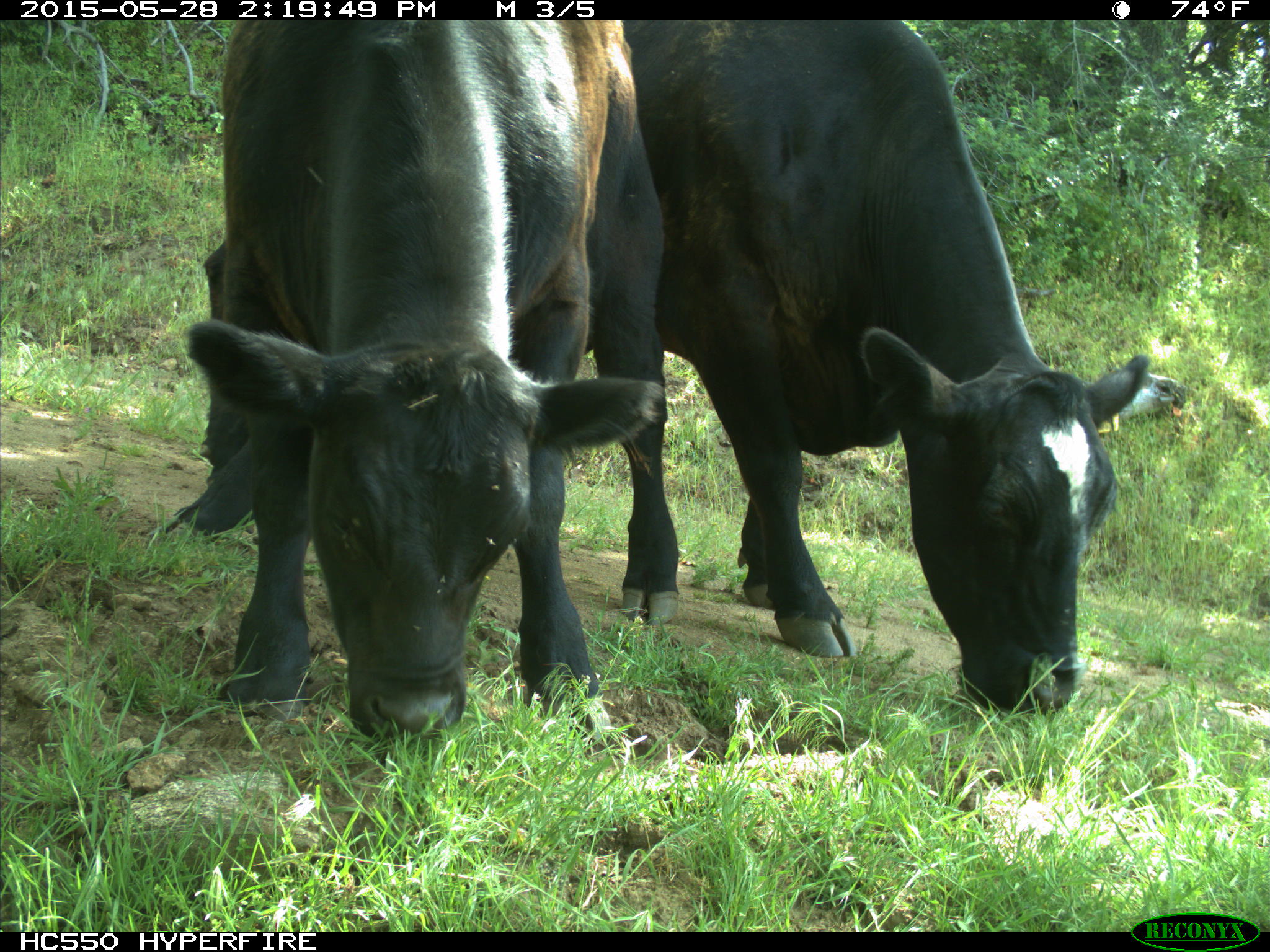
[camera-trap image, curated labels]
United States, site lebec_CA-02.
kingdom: Animalia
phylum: Chordata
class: Mammalia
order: Artiodactyla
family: Bovidae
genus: Bos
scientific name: Bos taurus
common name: domestic cow